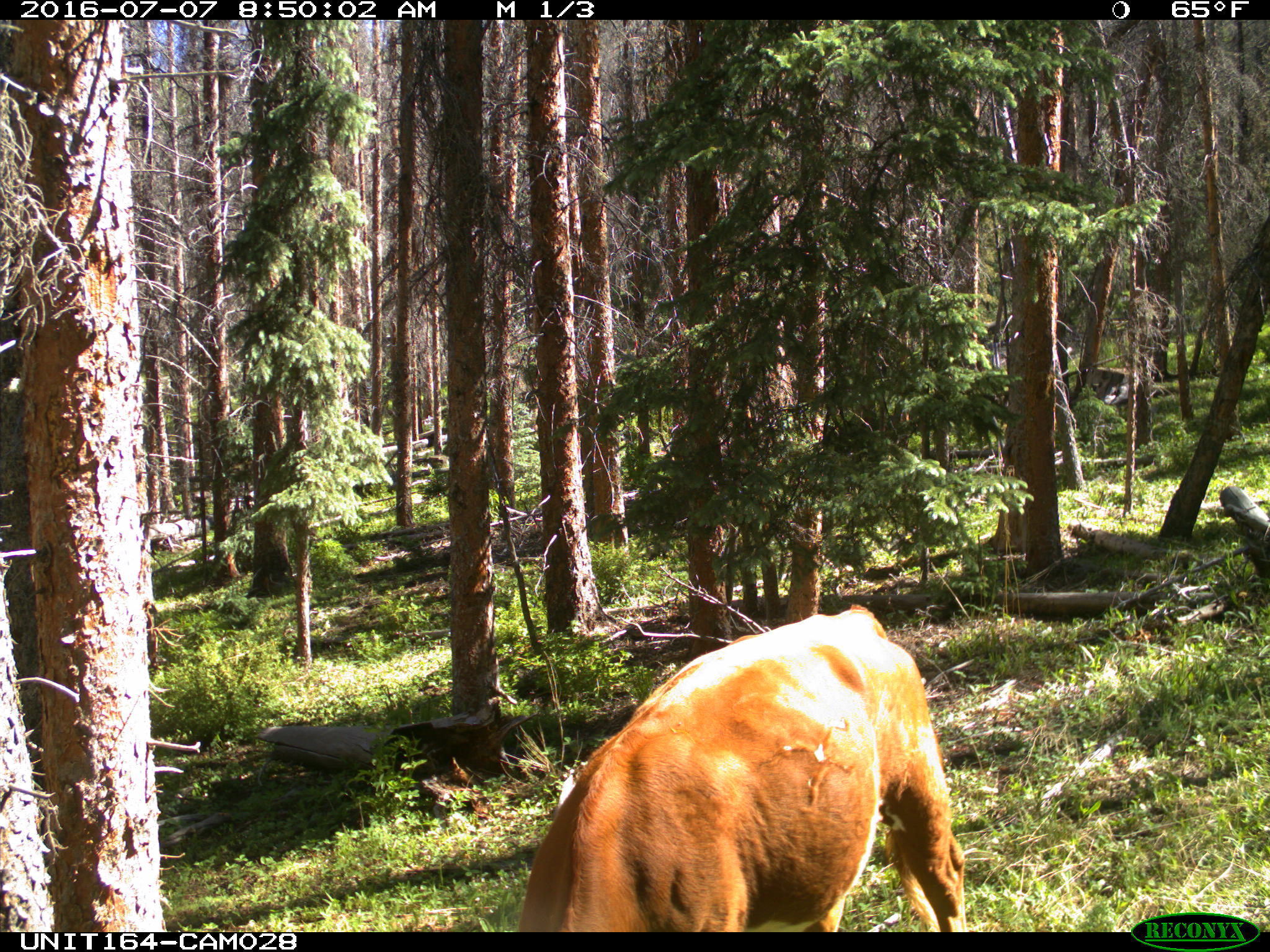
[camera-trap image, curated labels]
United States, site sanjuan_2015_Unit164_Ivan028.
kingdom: Animalia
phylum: Chordata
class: Mammalia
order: Artiodactyla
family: Bovidae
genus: Bos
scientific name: Bos taurus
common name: domestic cow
Bos taurus (domestic cow).